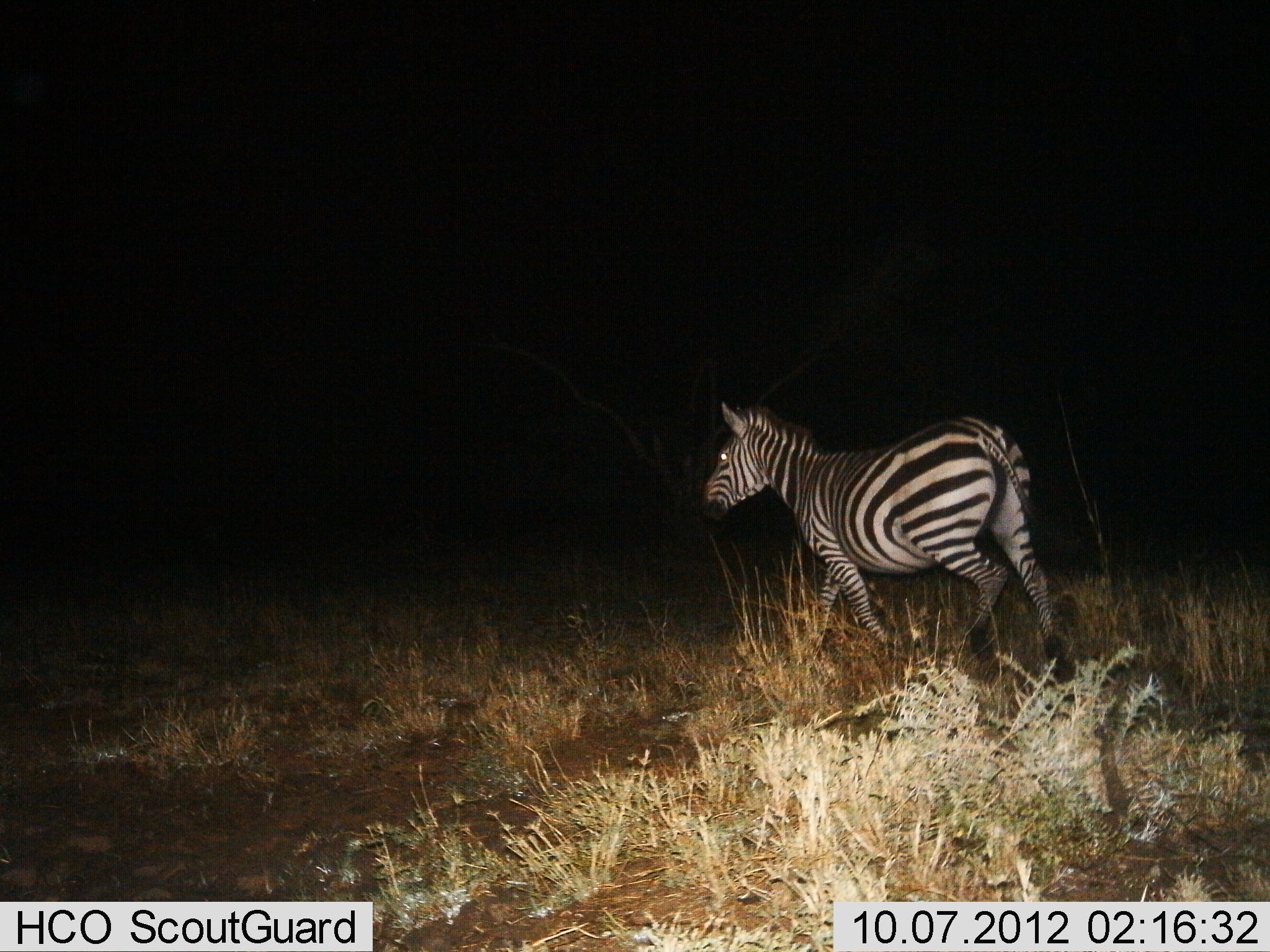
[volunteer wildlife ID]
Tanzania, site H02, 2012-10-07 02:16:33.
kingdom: Animalia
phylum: Chordata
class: Mammalia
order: Perissodactyla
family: Equidae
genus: Equus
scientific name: Equus quagga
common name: plains zebra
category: zebra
Zebra (plains zebra) (Equus quagga), count 1. Behavior (volunteer vote fractions): standing 0%, resting 0%, moving 100%, interacting 0%. Young present (vote fraction): 0%. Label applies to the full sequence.